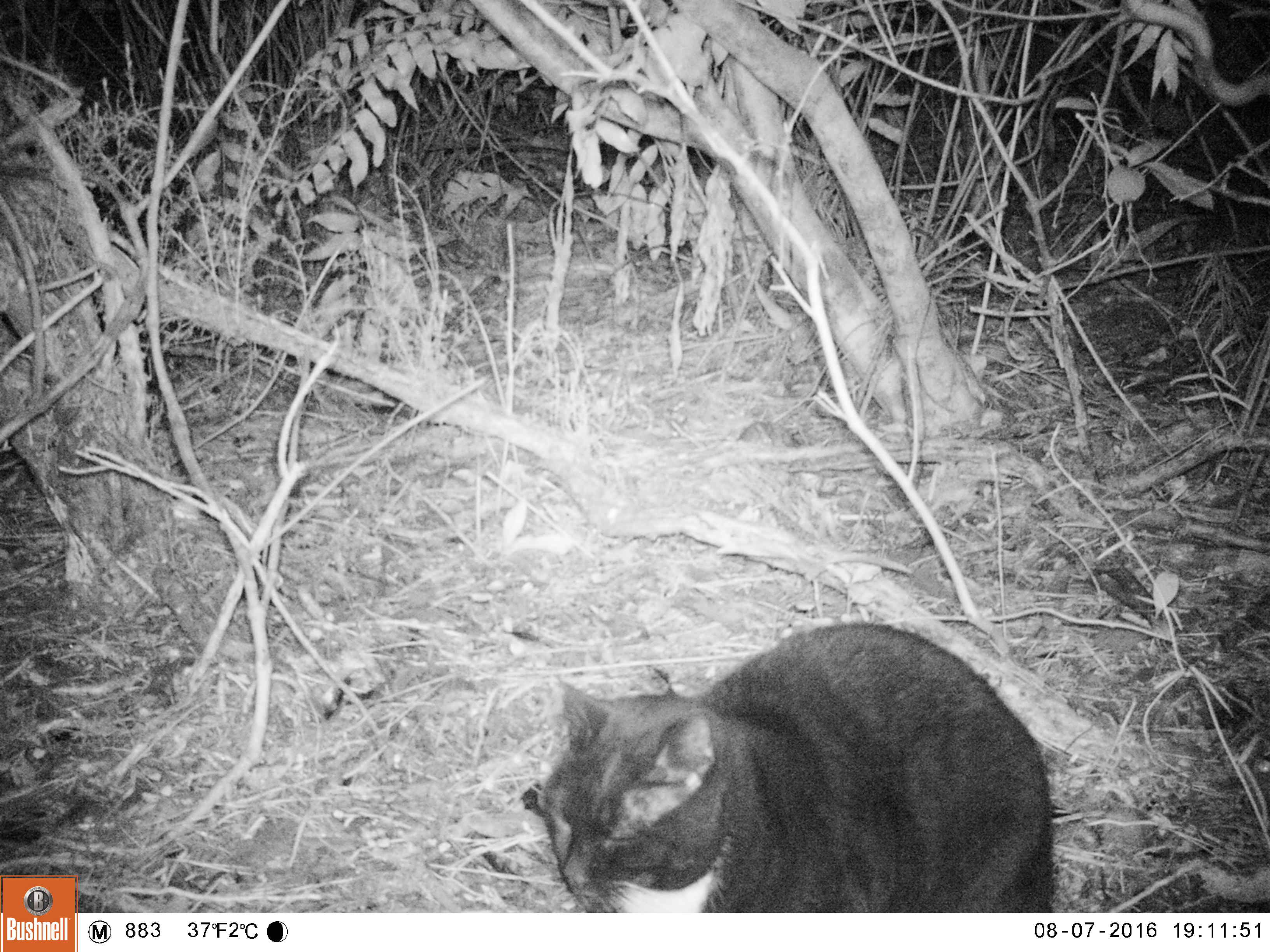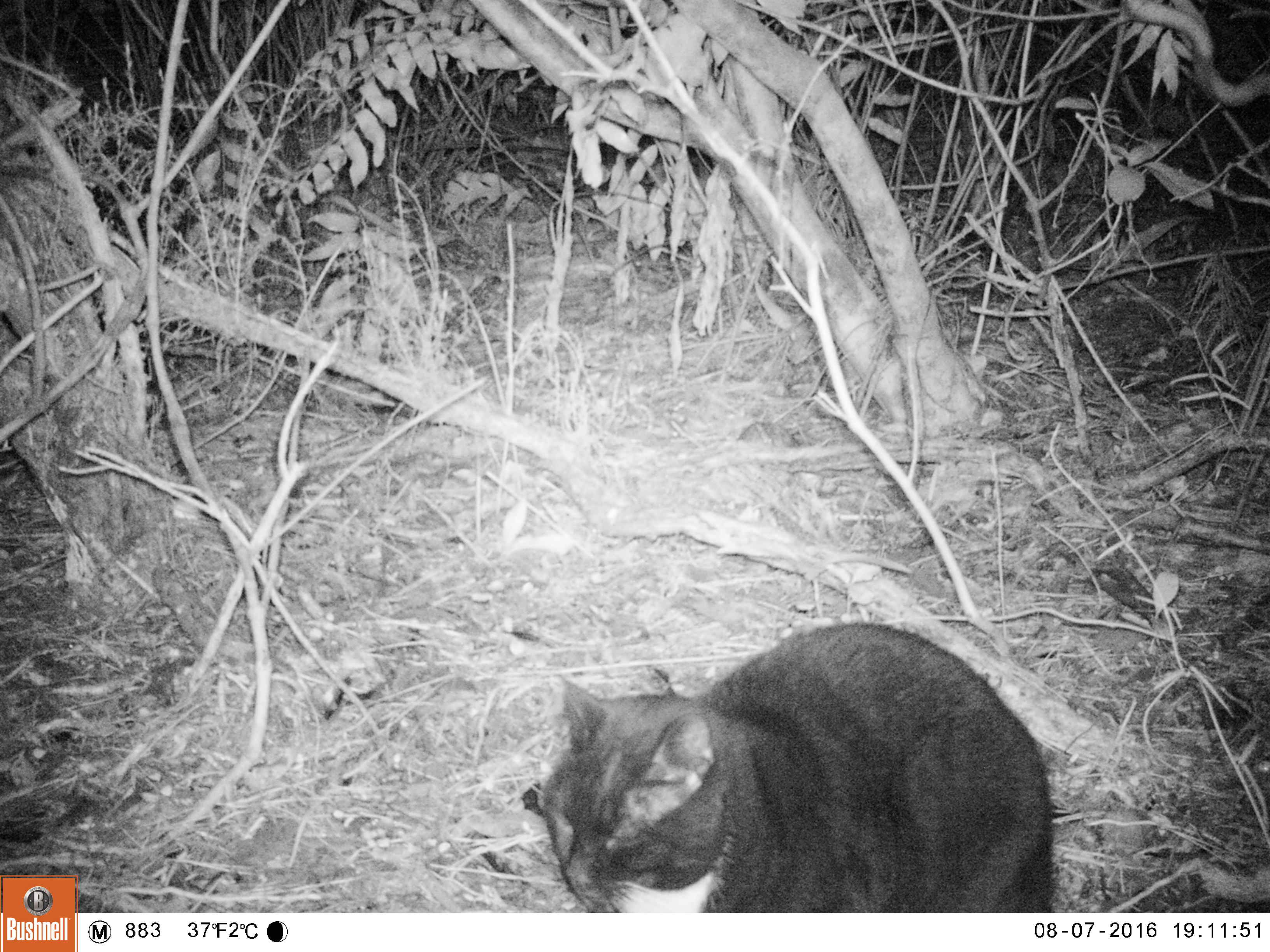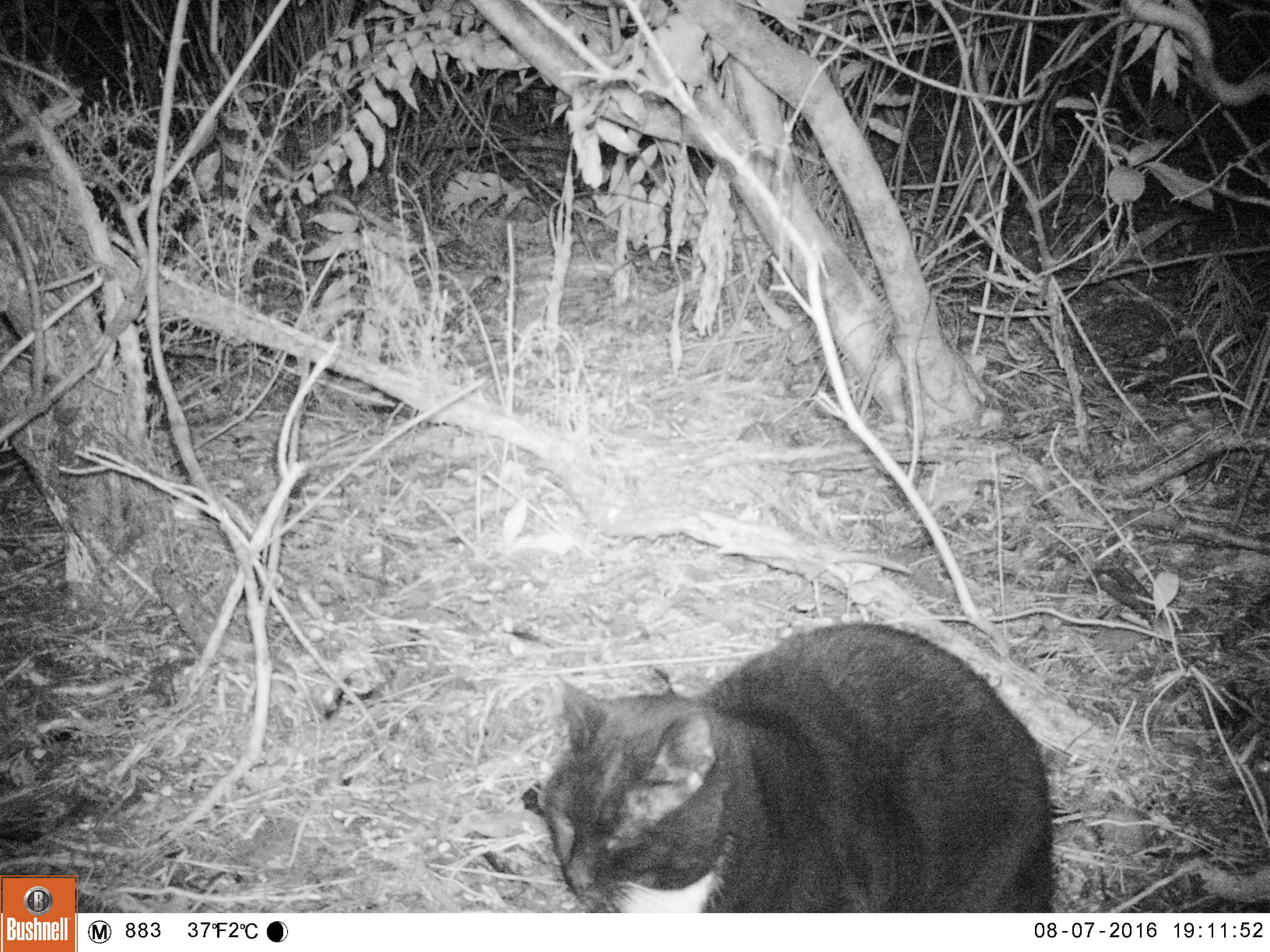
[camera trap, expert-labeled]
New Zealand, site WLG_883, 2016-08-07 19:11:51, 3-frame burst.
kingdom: Animalia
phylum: Chordata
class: Mammalia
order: Carnivora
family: Felidae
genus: Felis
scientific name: Felis catus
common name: domestic cat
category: cat